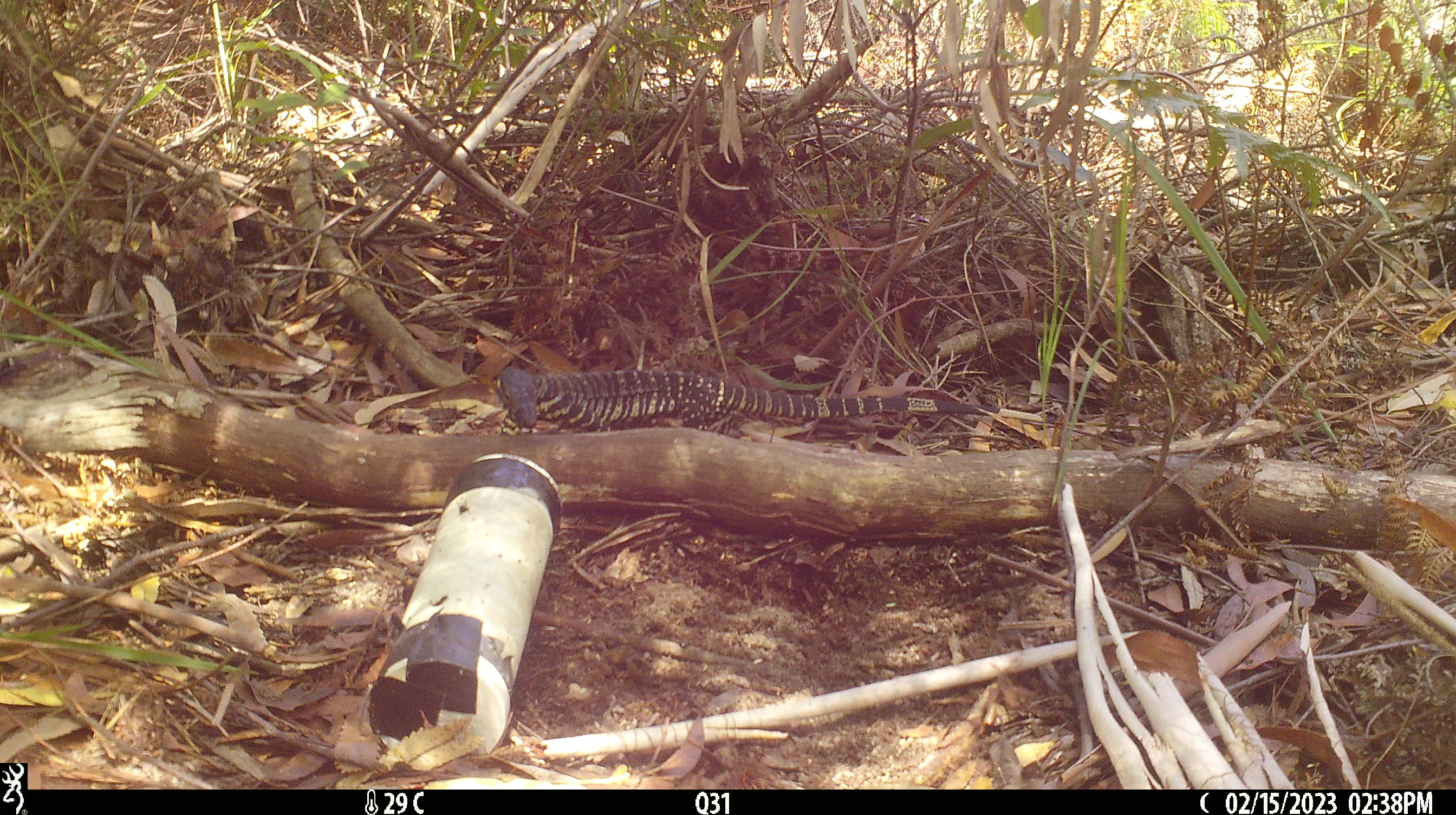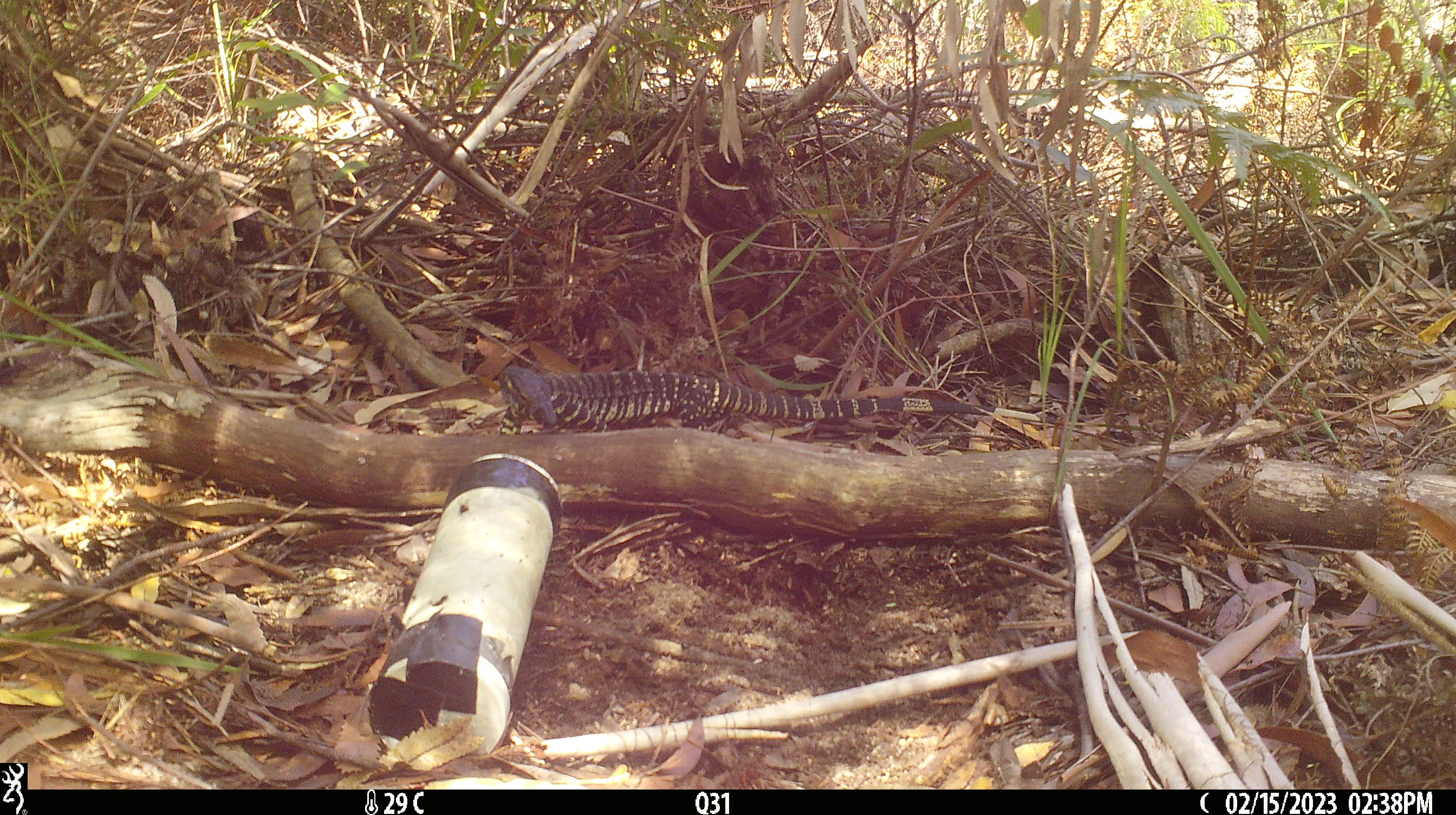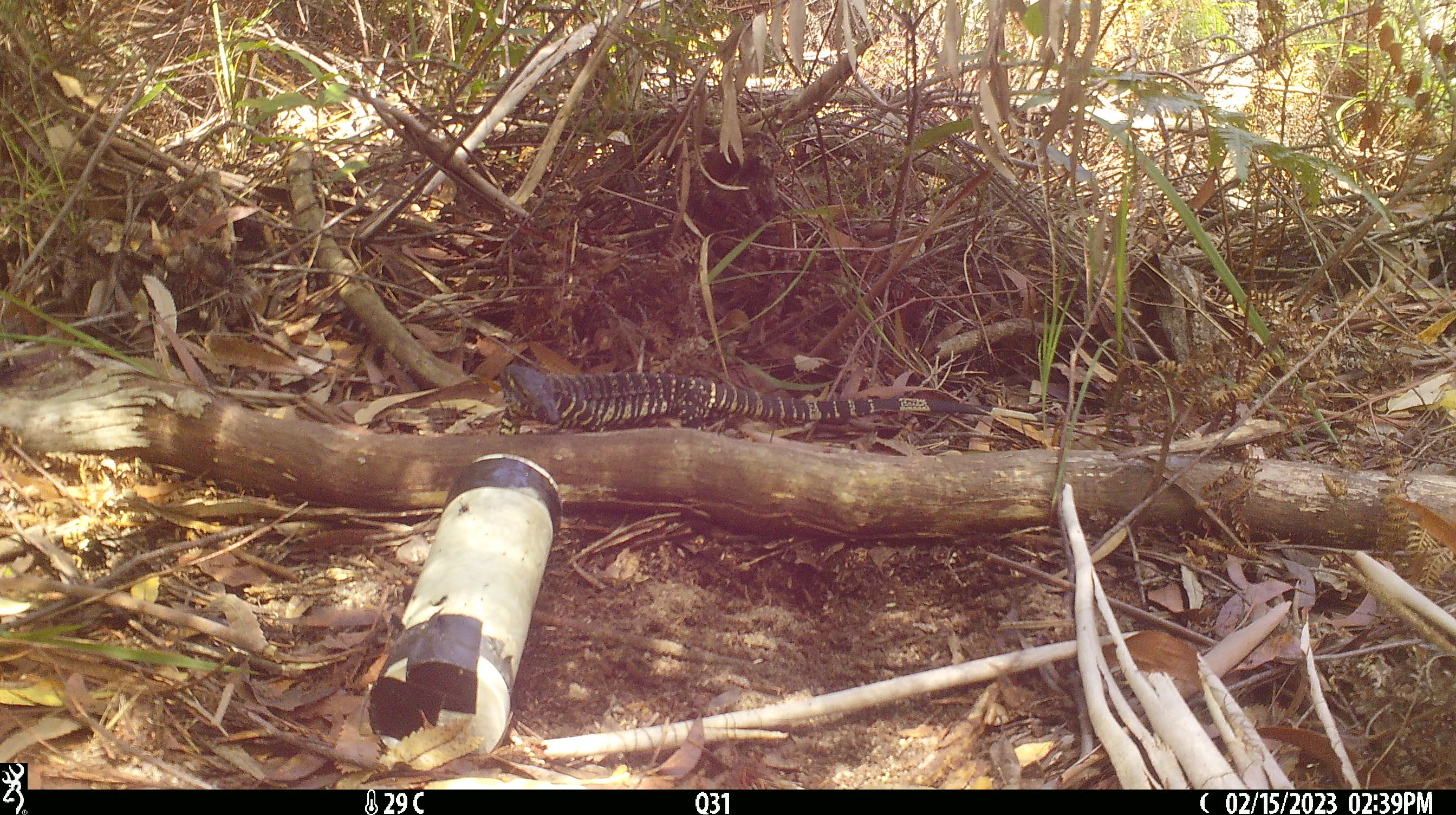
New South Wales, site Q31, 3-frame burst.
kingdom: Animalia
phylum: Chordata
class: Reptilia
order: Squamata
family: Varanidae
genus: Varanus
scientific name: Varanus varius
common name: lace monitor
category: goanna